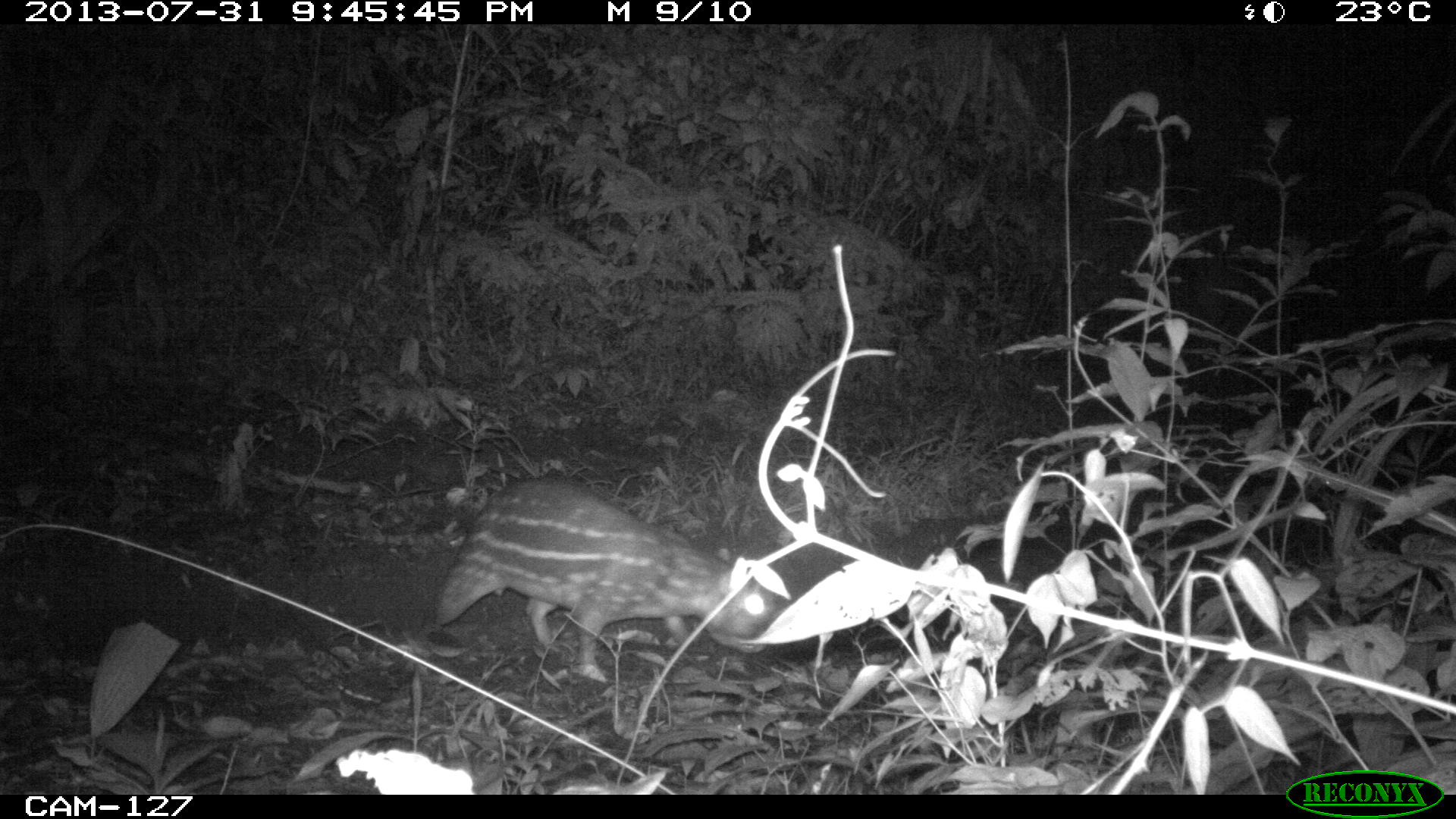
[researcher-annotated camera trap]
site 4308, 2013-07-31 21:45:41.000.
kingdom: Animalia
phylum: Chordata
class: Mammalia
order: Rodentia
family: Cuniculidae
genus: Cuniculus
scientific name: Cuniculus paca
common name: lowland paca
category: agouti paca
Agouti paca (lowland paca) (Cuniculus paca), count 1.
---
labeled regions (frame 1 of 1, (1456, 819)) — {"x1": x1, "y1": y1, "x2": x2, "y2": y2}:
agouti paca: {"x1": 427, "y1": 472, "x2": 773, "y2": 678}